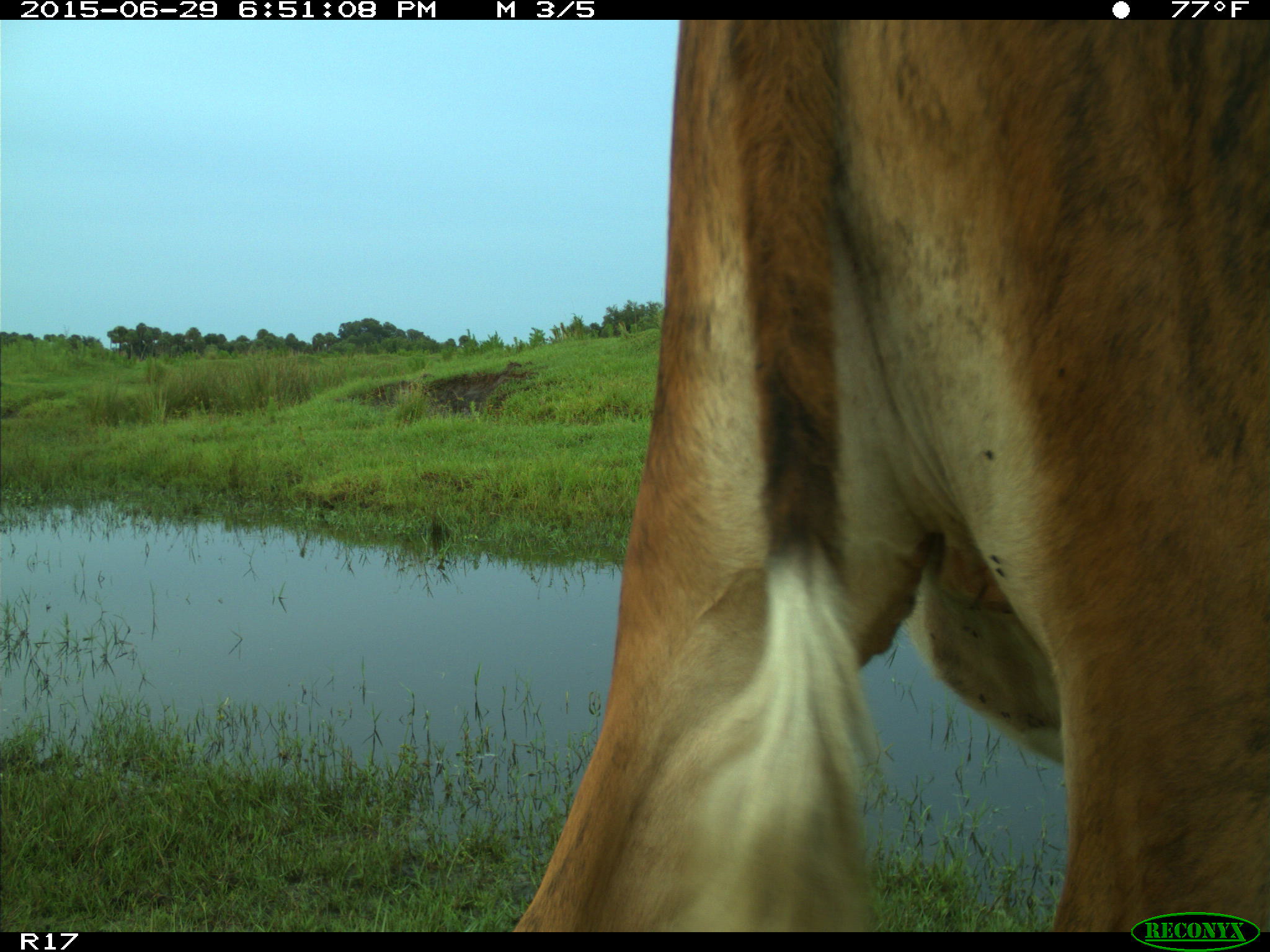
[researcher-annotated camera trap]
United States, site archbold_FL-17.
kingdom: Animalia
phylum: Chordata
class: Mammalia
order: Artiodactyla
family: Bovidae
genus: Bos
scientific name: Bos taurus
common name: domestic cow